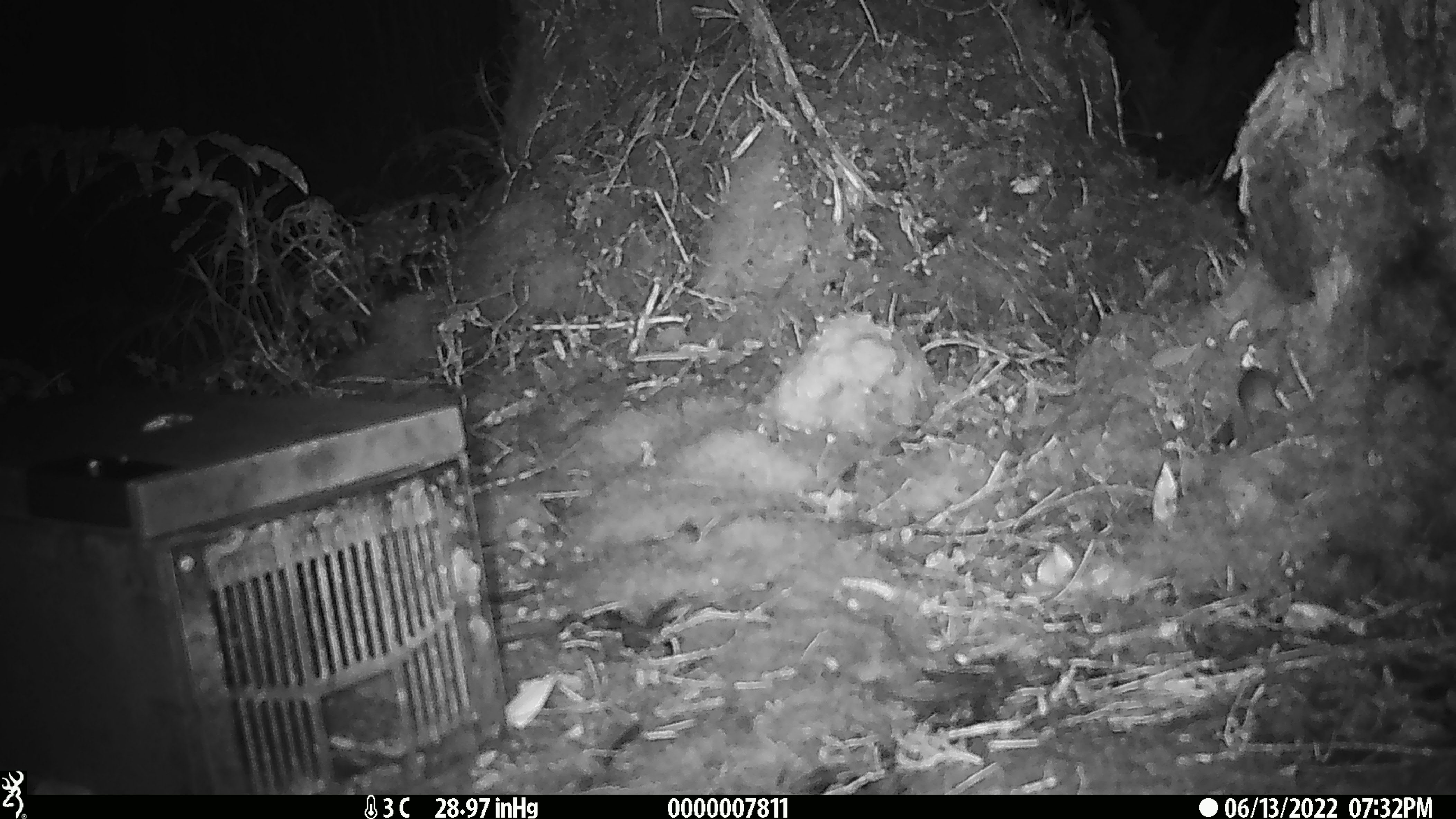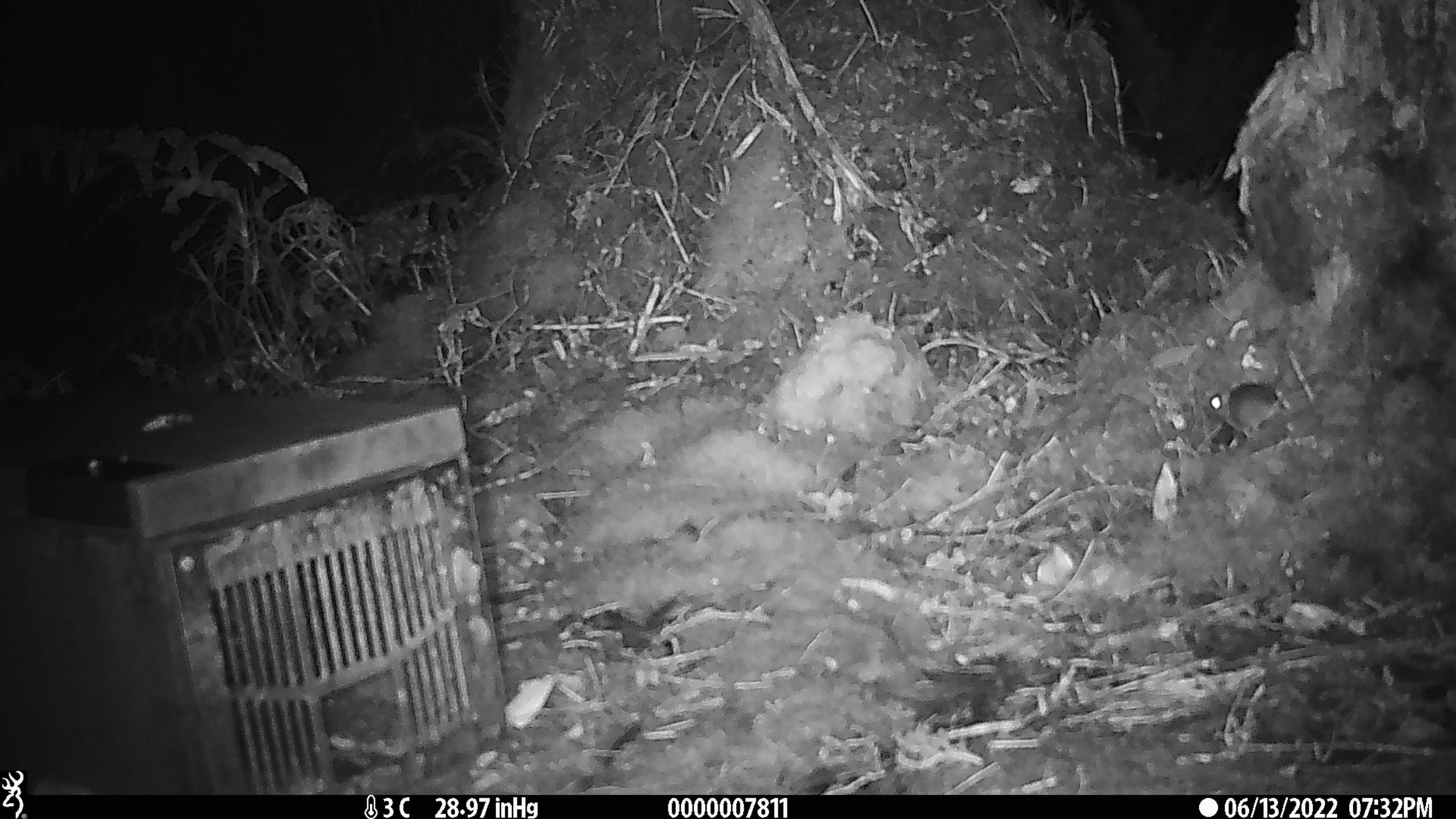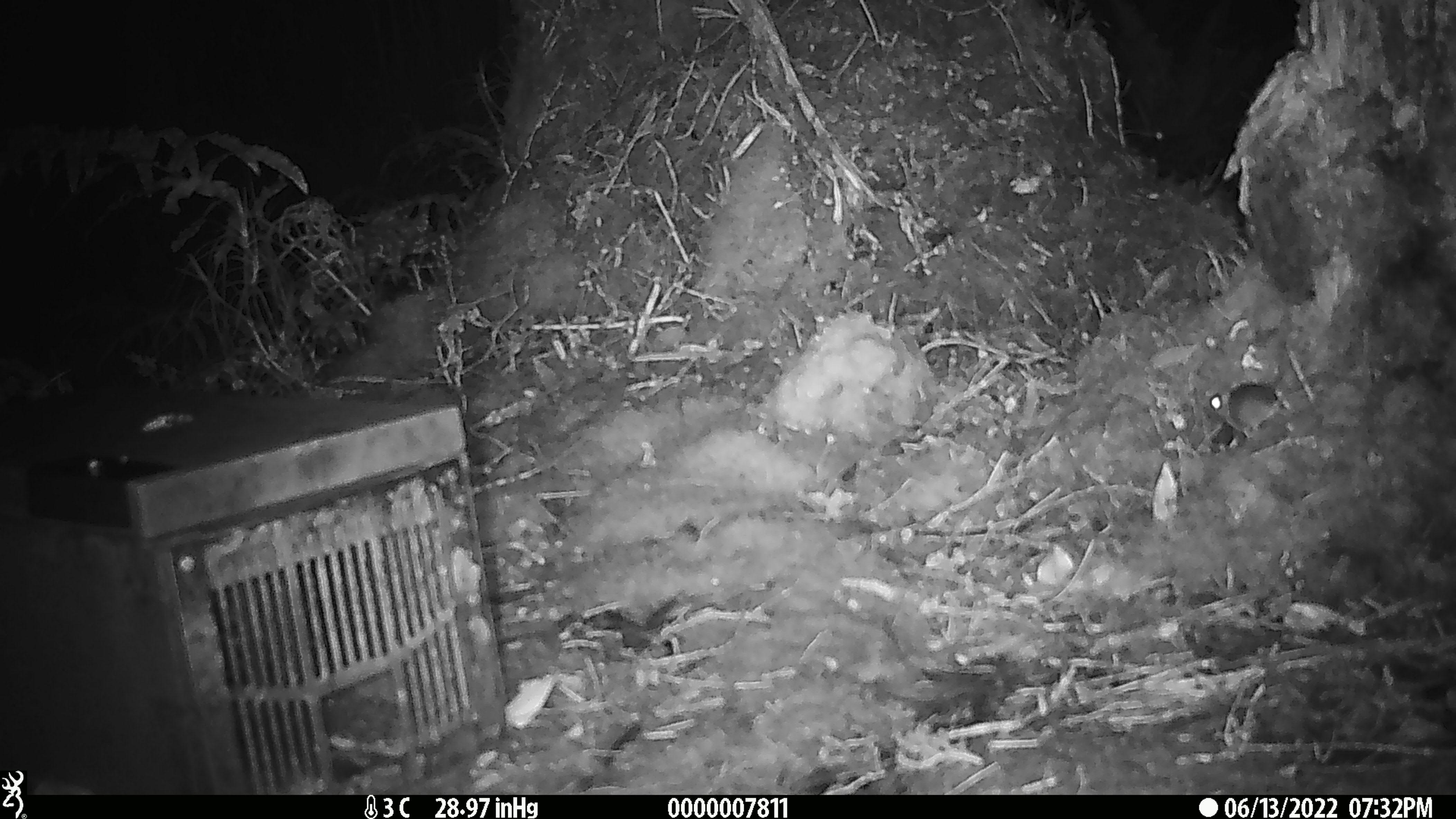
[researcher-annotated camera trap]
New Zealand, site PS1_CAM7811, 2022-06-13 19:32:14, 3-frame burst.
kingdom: Animalia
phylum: Chordata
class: Mammalia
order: Rodentia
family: Muridae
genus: Mus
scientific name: Mus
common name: mouse